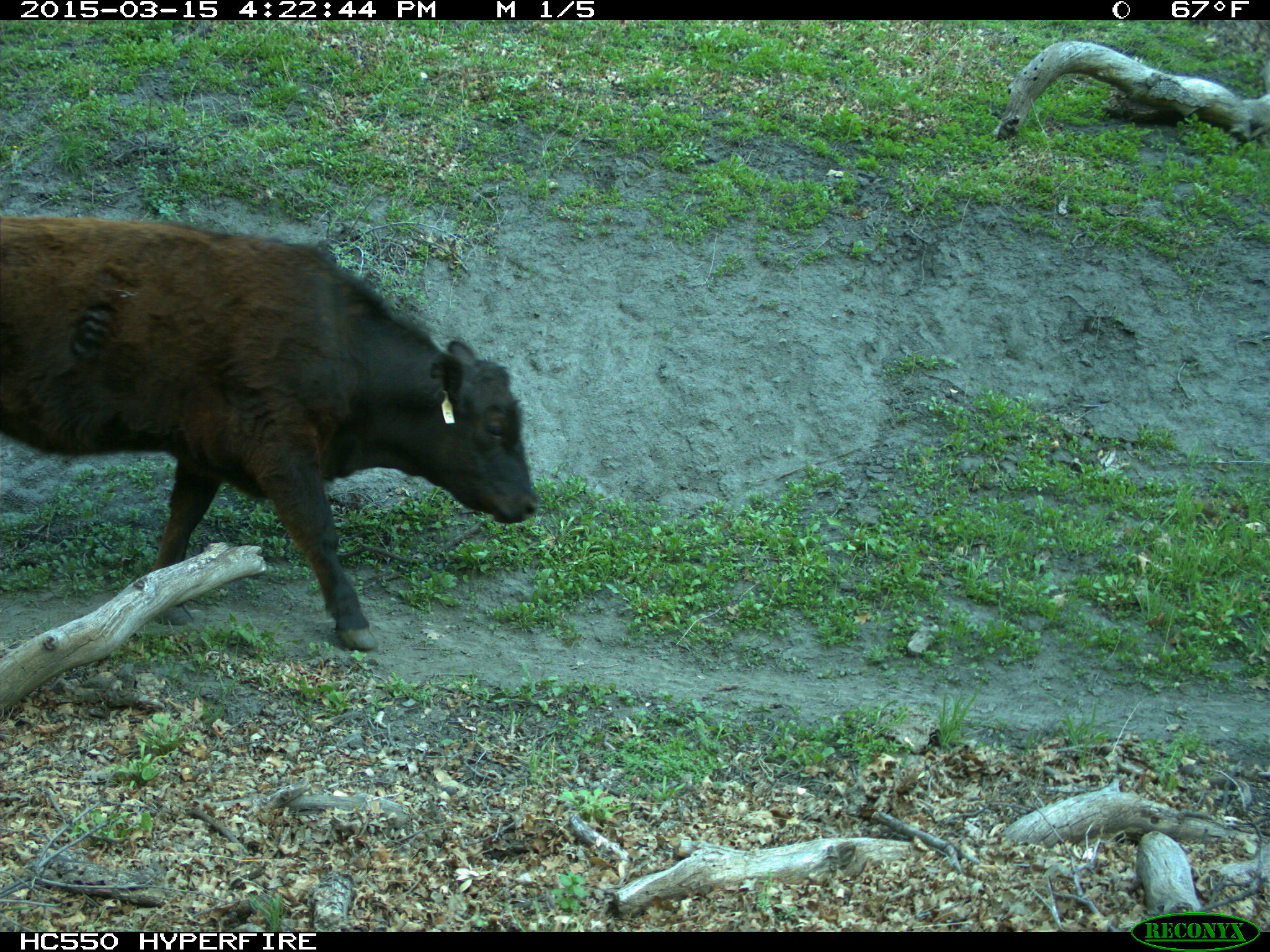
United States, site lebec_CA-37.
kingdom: Animalia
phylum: Chordata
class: Mammalia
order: Artiodactyla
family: Bovidae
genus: Bos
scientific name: Bos taurus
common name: domestic cow